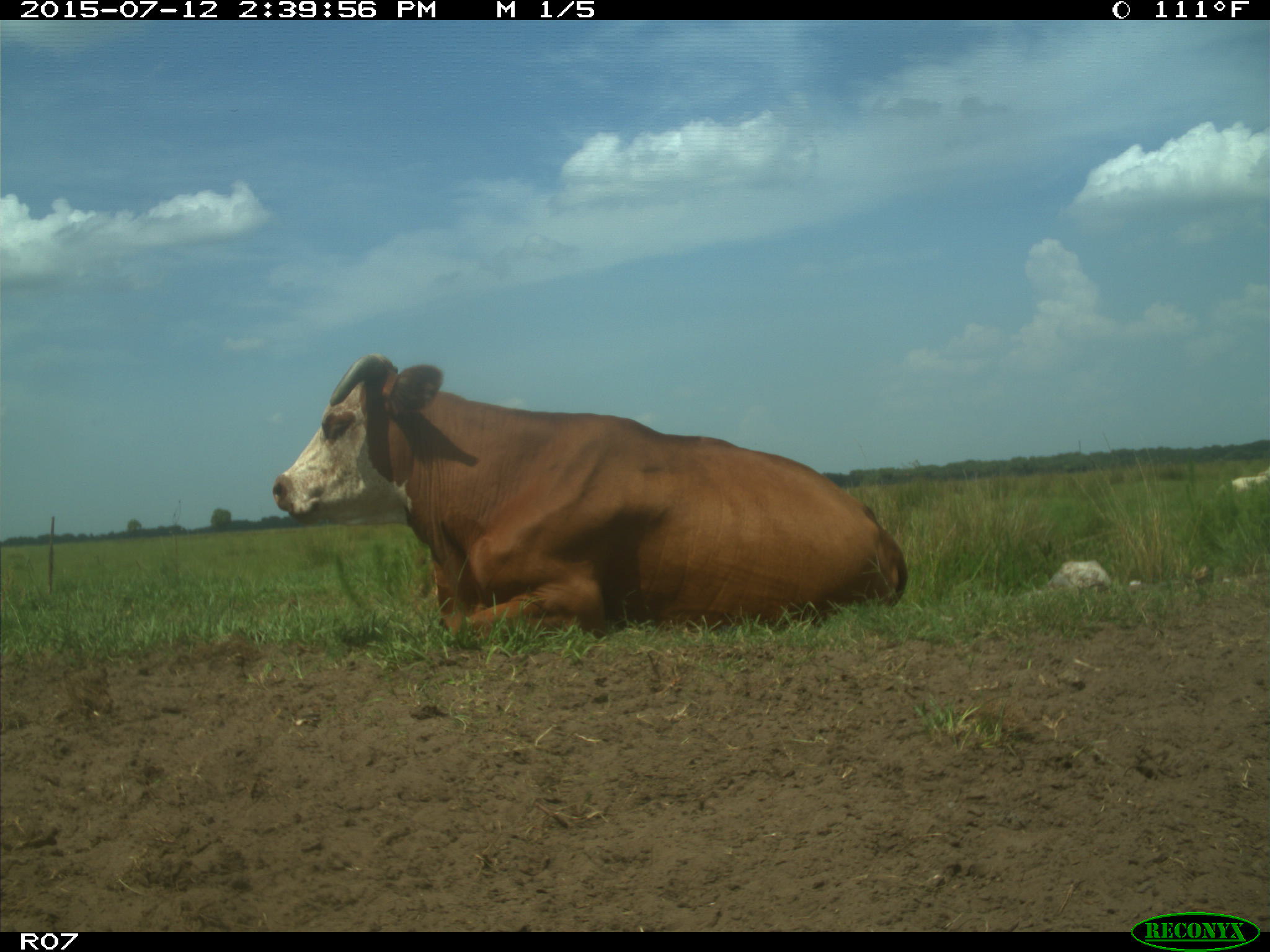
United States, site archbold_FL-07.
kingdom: Animalia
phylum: Chordata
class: Mammalia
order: Artiodactyla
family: Bovidae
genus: Bos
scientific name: Bos taurus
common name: domestic cow